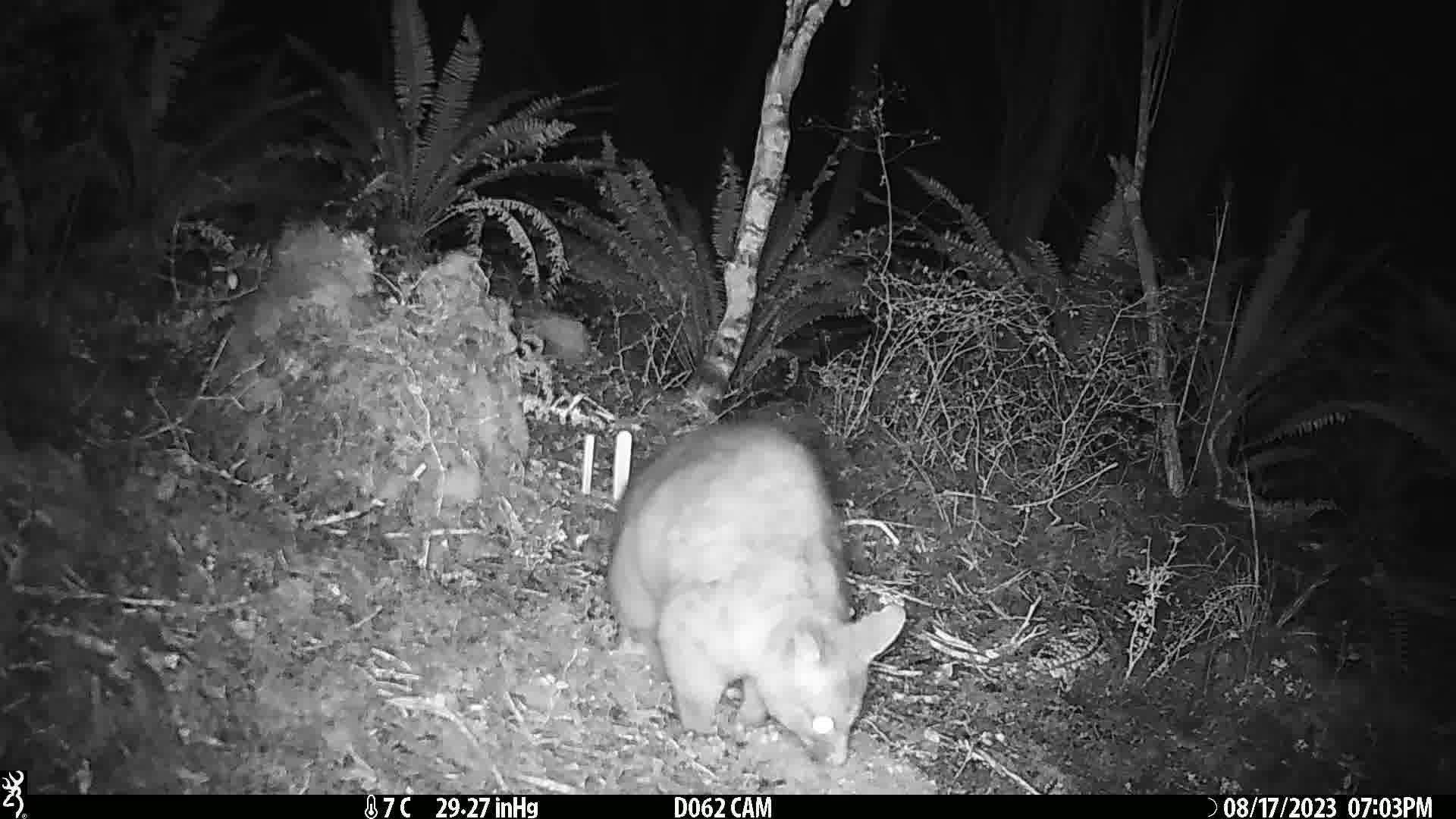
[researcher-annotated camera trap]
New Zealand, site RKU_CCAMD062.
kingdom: Animalia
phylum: Chordata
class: Mammalia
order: Diprotodontia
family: Phalangeridae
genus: Trichosurus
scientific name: Trichosurus vulpecula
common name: common brushtail possum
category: possum